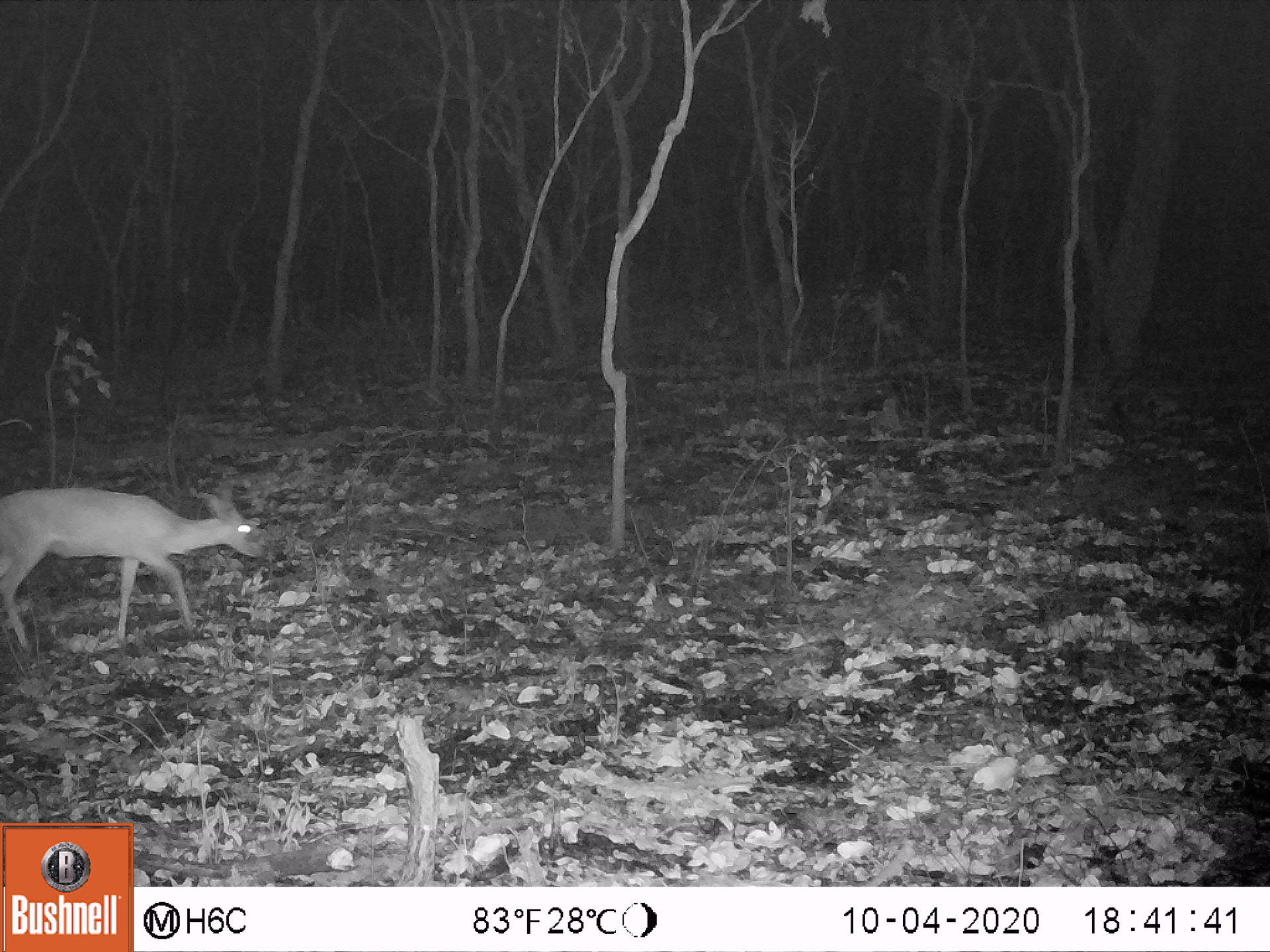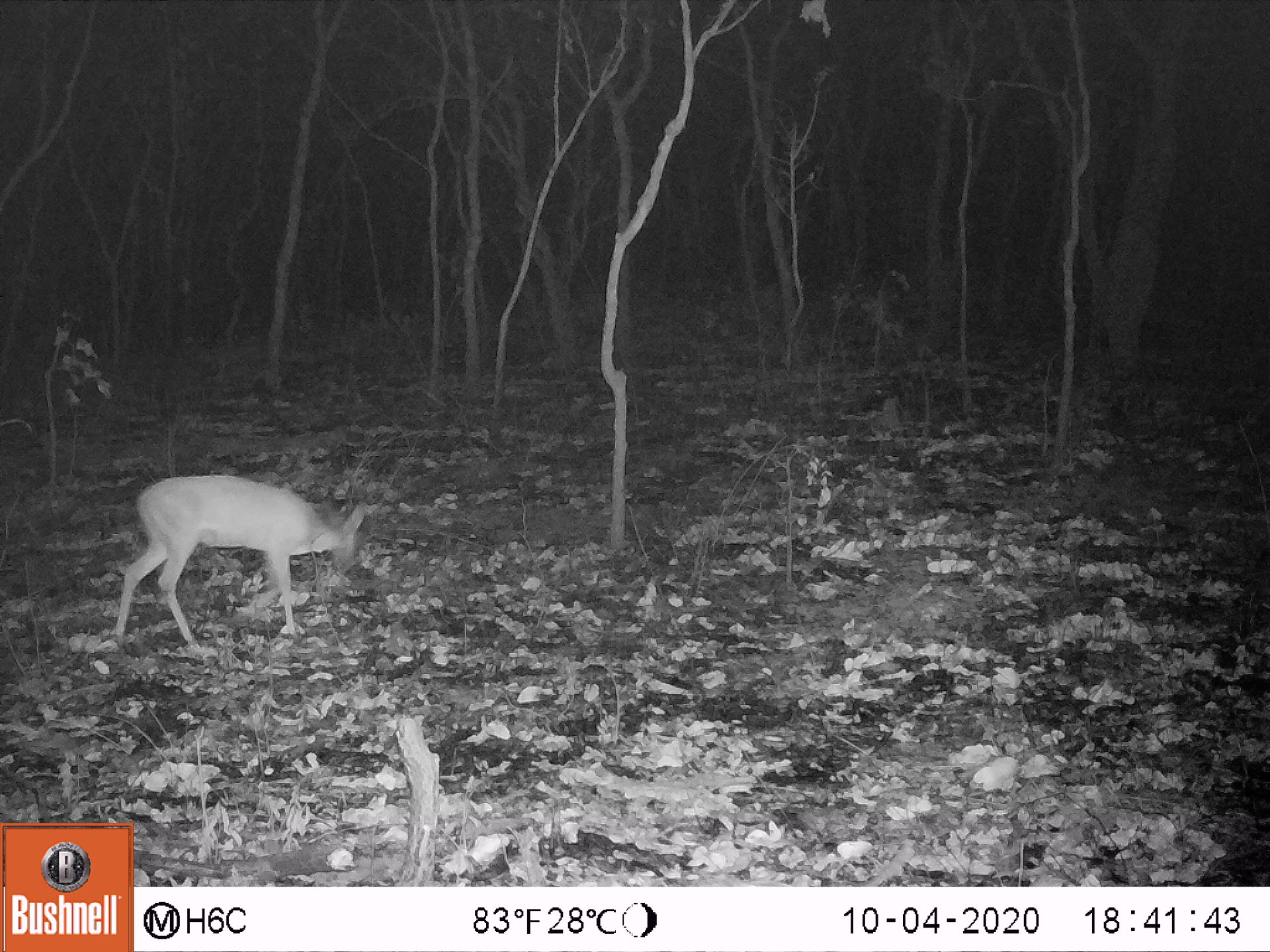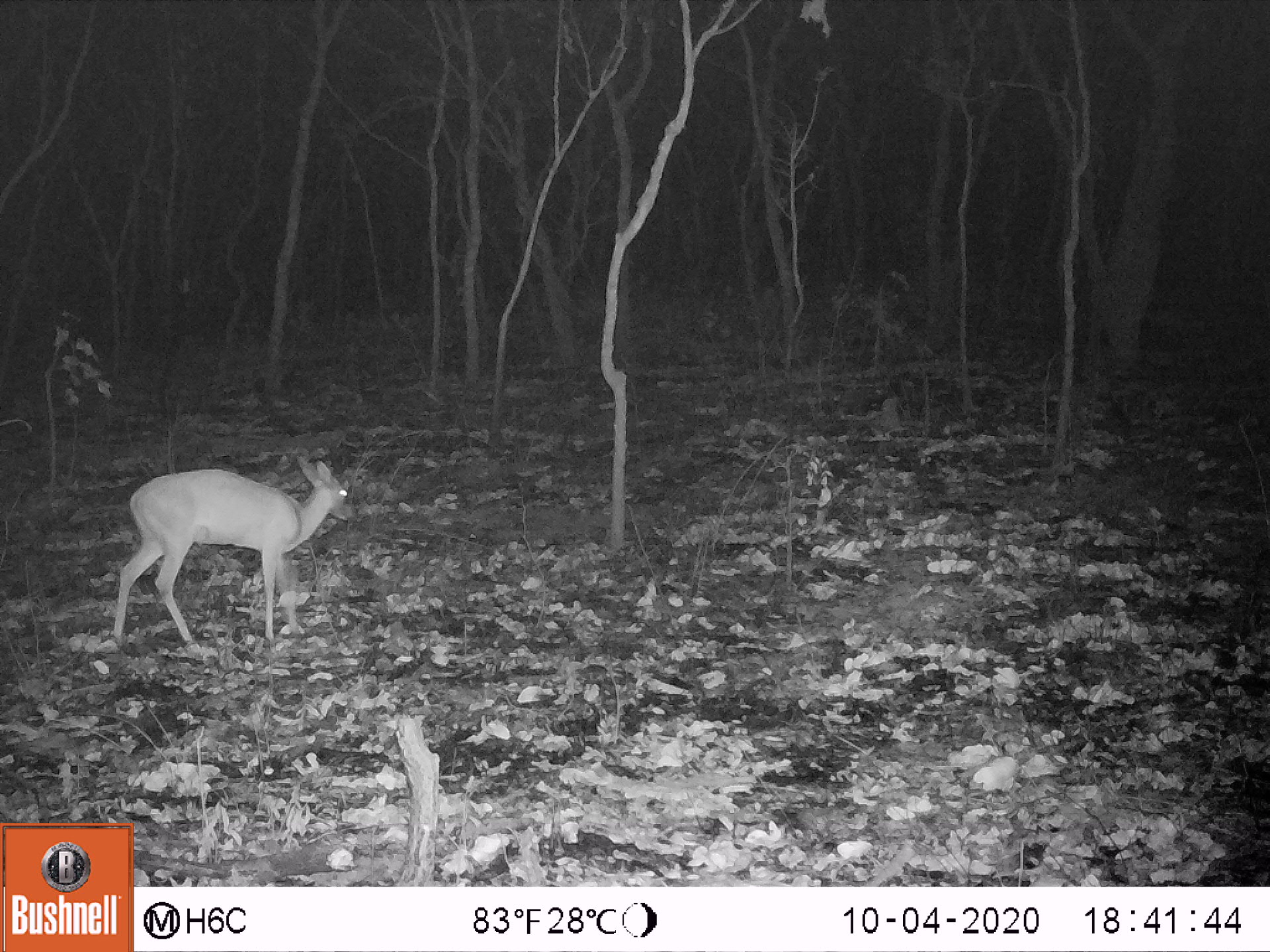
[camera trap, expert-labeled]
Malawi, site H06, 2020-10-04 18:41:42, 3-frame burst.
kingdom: Animalia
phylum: Chordata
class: Mammalia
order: Artiodactyla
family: Bovidae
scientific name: Antilopinae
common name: small antelope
Small antelope (Antilopinae), count 1.